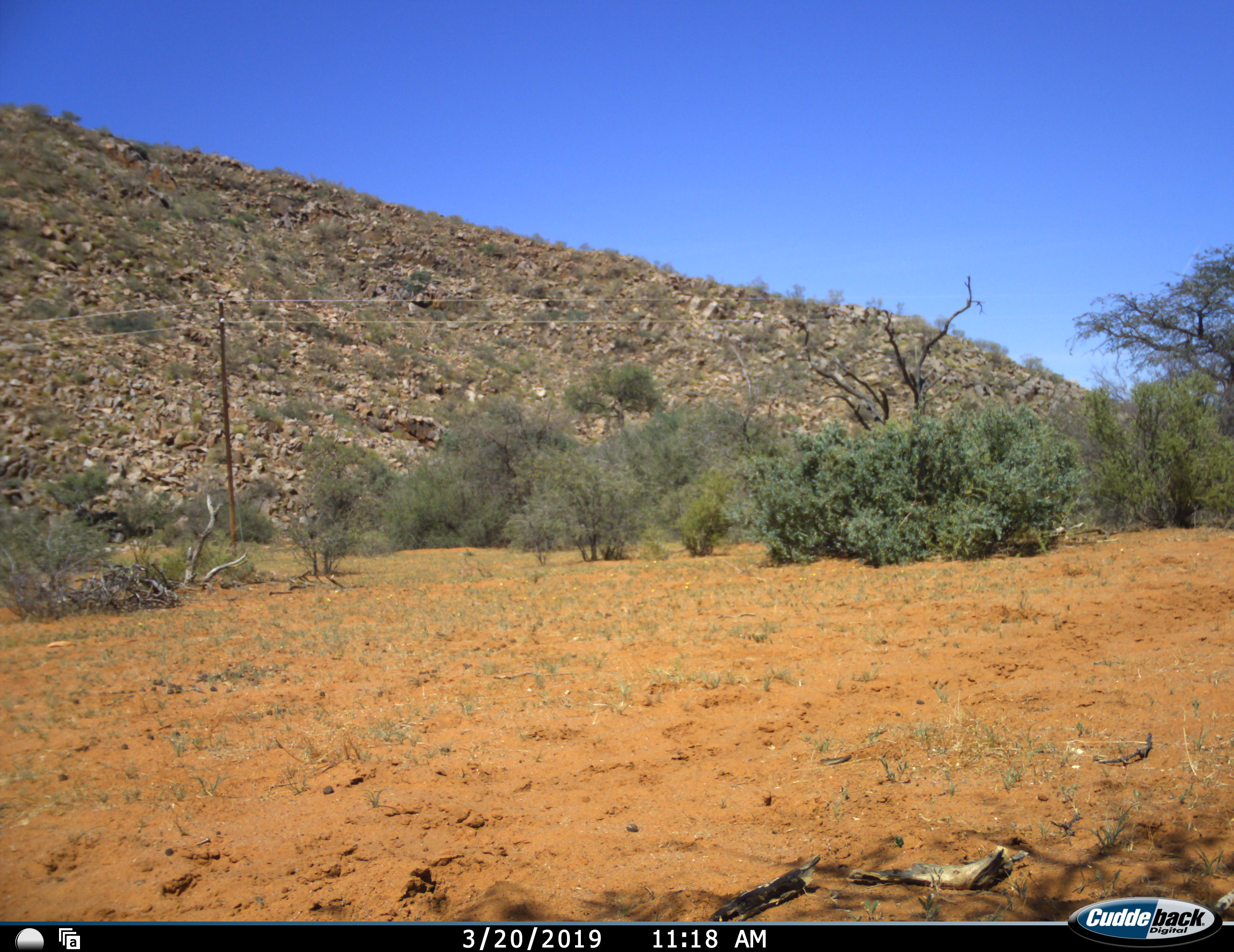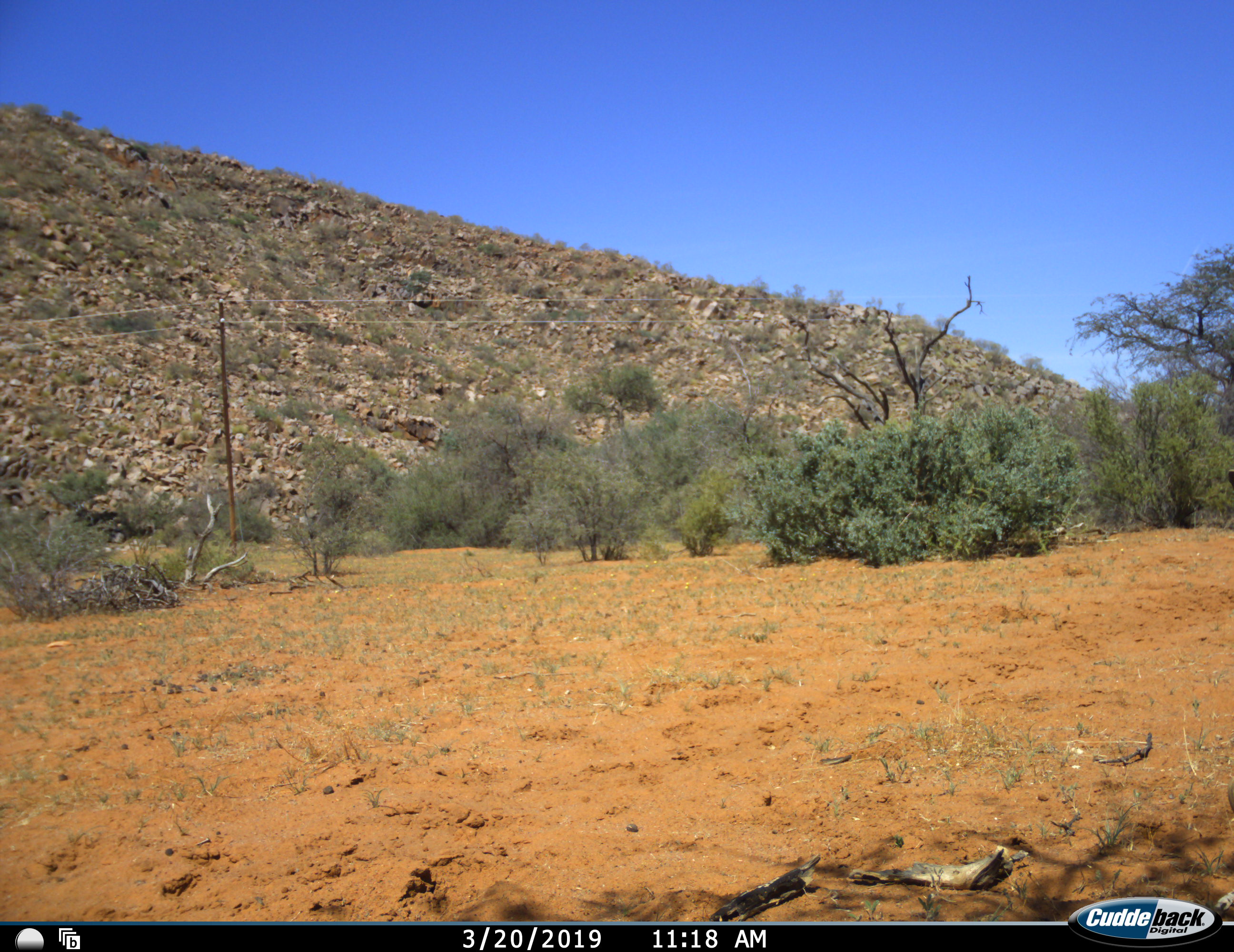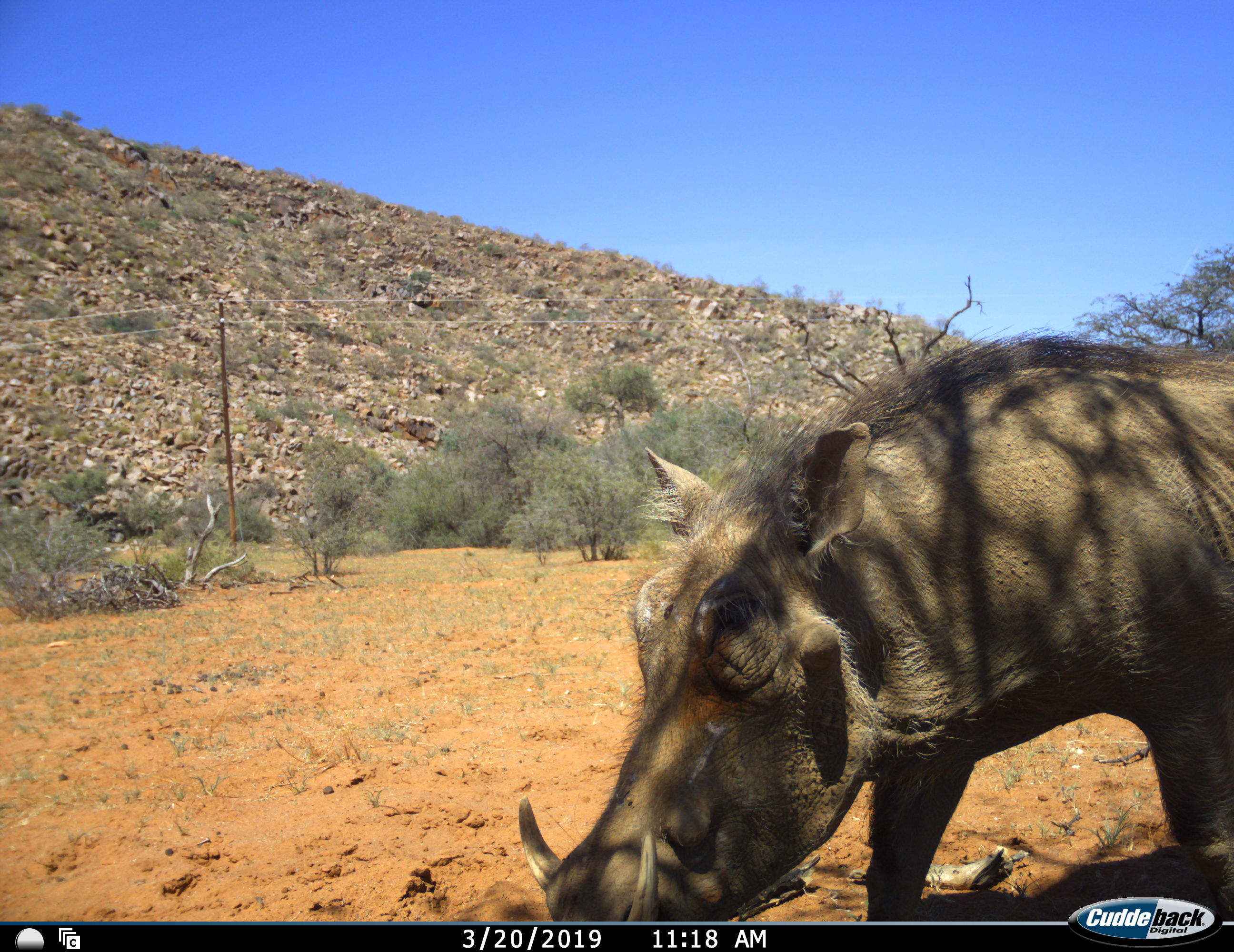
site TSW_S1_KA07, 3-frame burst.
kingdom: Animalia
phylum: Chordata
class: Mammalia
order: Artiodactyla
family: Suidae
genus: Phacochoerus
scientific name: Phacochoerus africanus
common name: warthog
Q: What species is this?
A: Warthog (Phacochoerus africanus).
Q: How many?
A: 1.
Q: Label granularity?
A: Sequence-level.